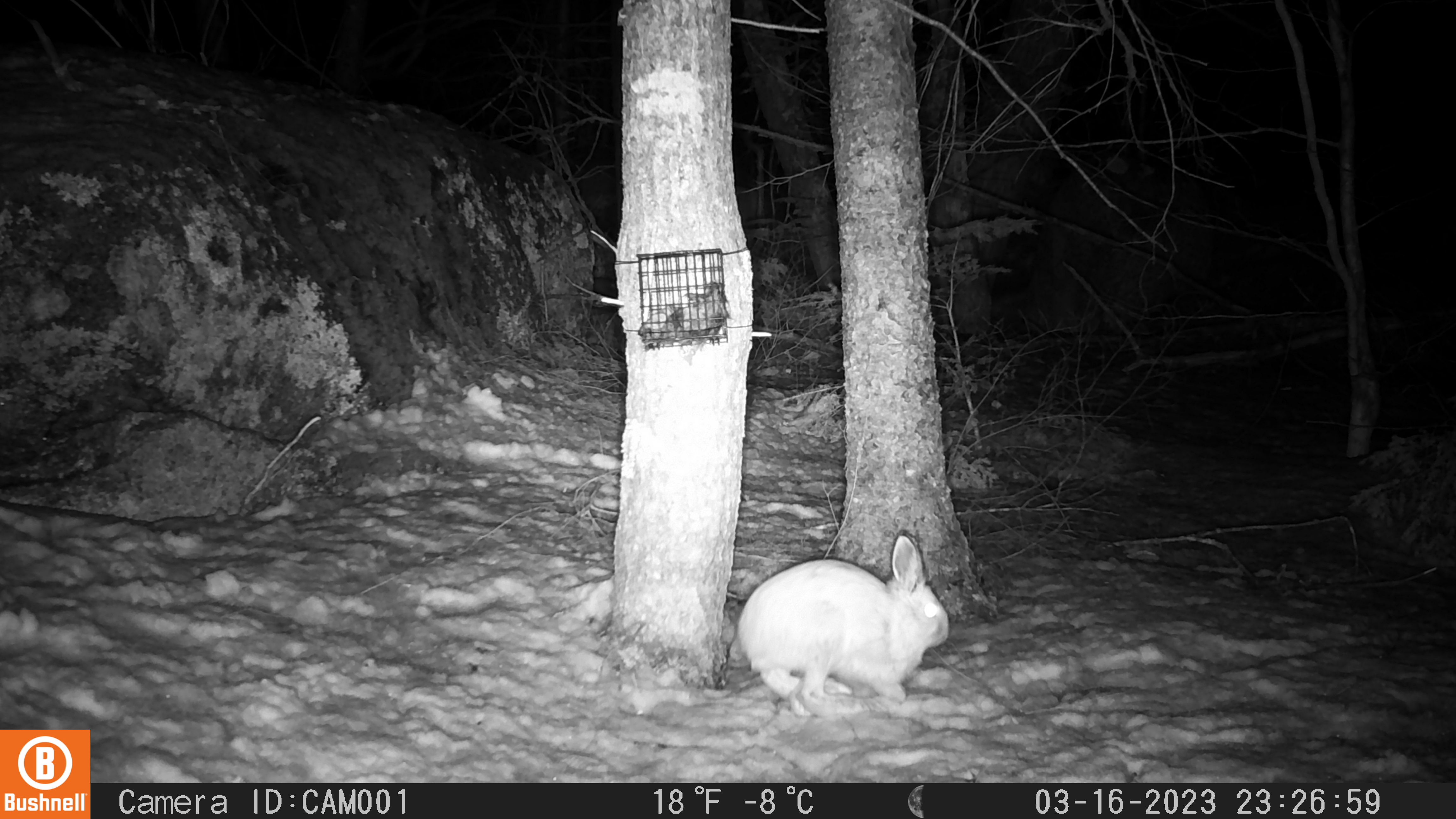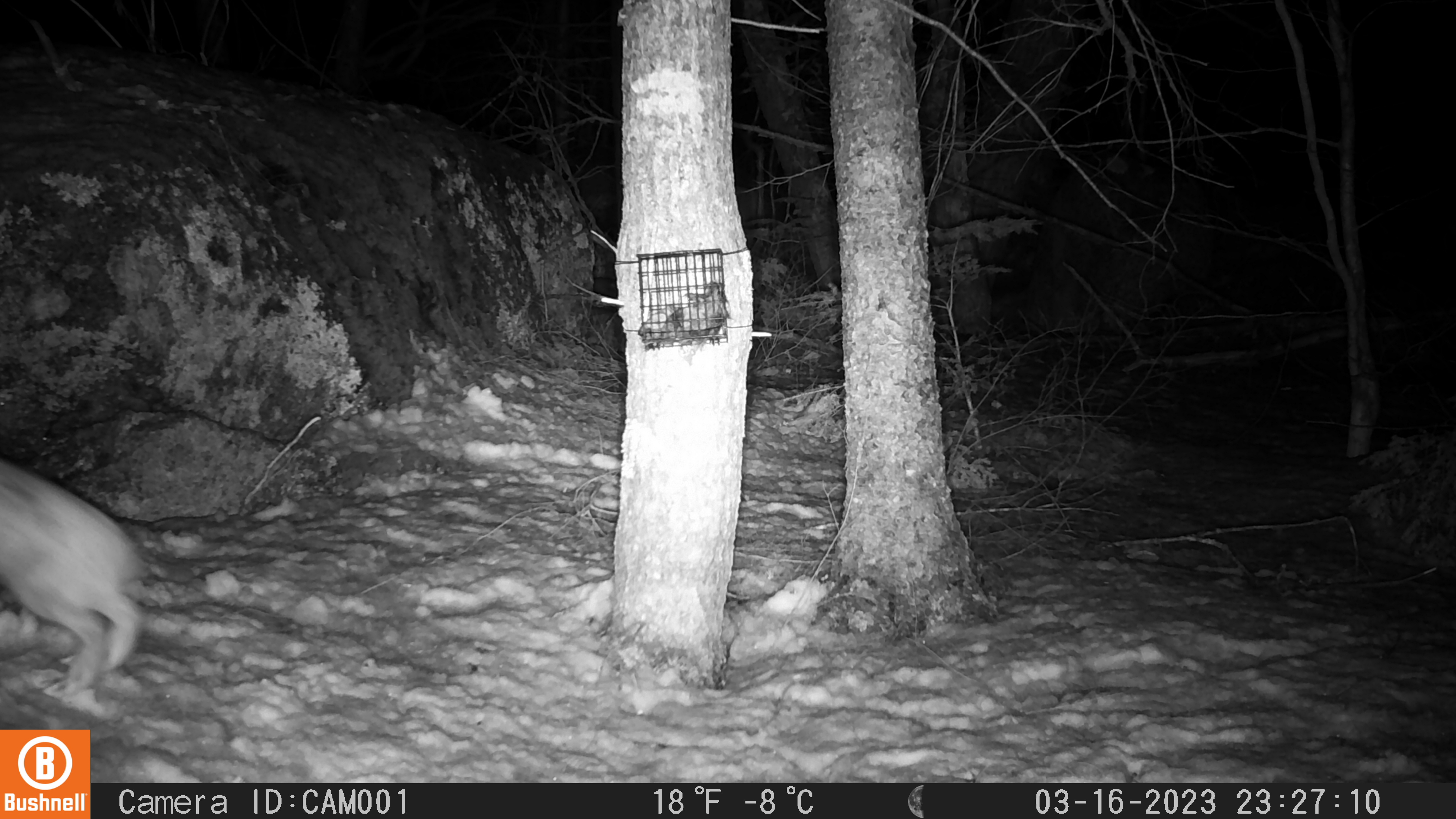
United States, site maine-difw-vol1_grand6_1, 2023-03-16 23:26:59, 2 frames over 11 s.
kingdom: Animalia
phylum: Chordata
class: Mammalia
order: Lagomorpha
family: Leporidae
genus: Lepus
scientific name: Lepus americanus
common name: snowshoe hare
Snowshoe hare (Lepus americanus).